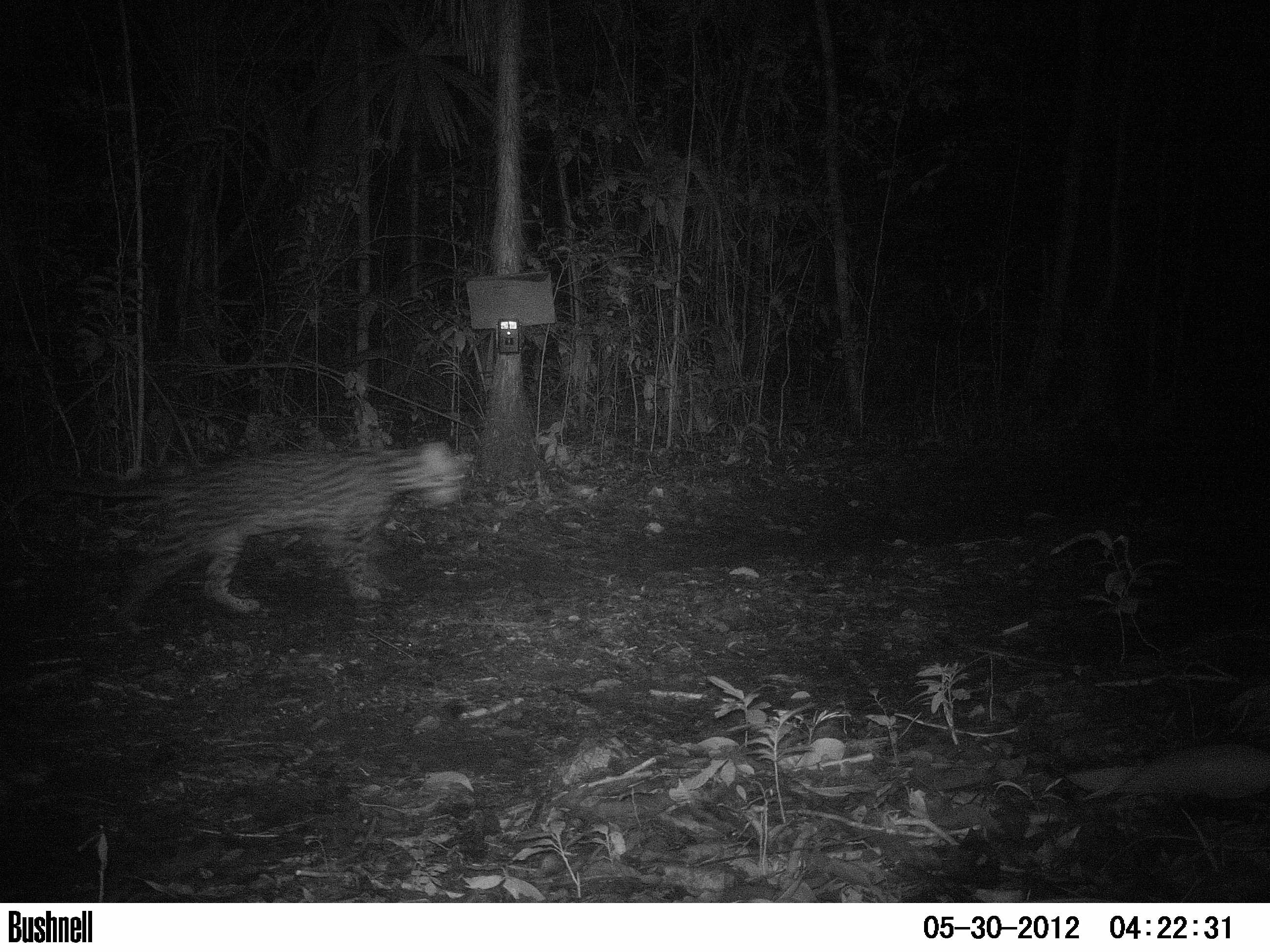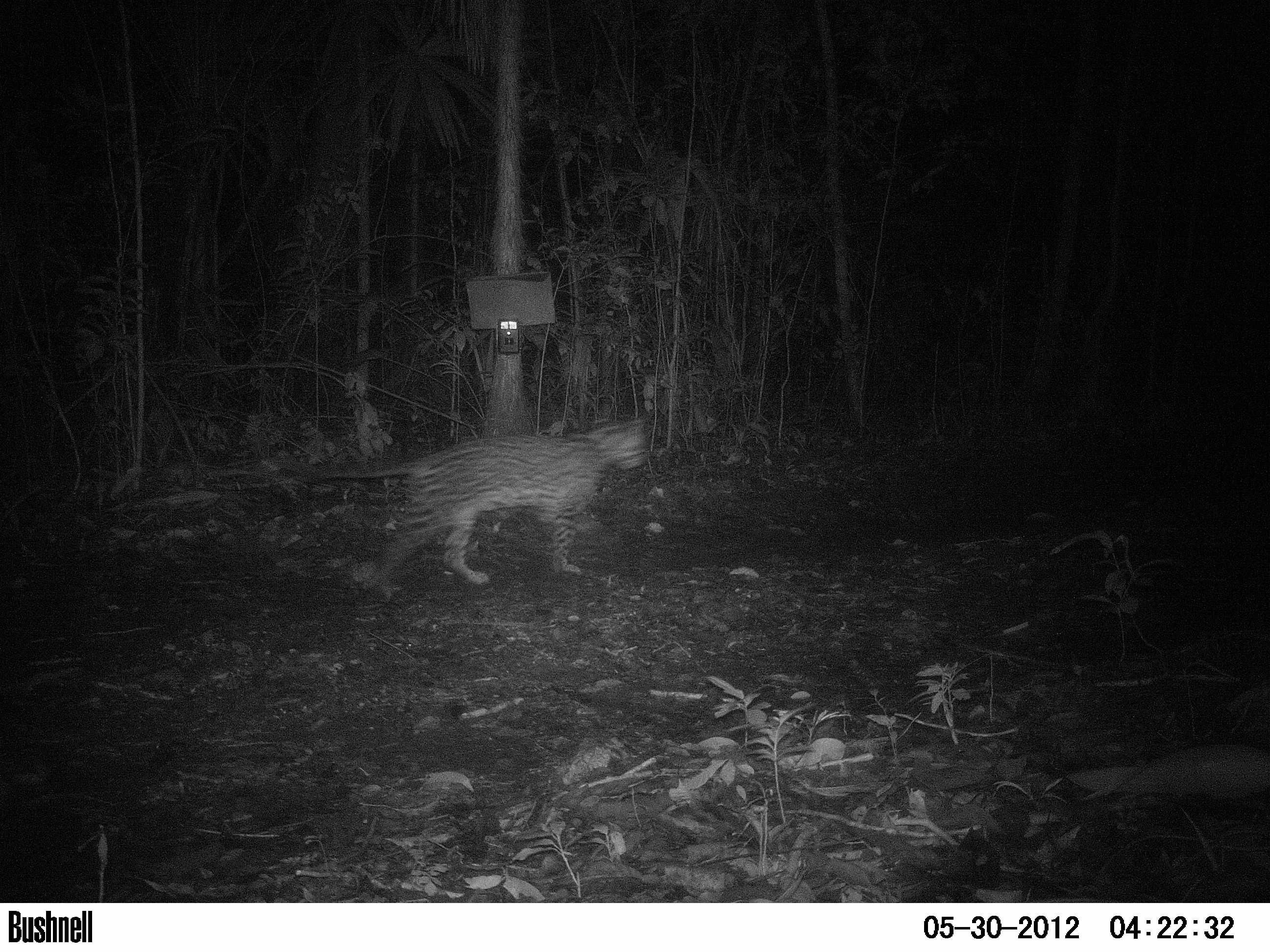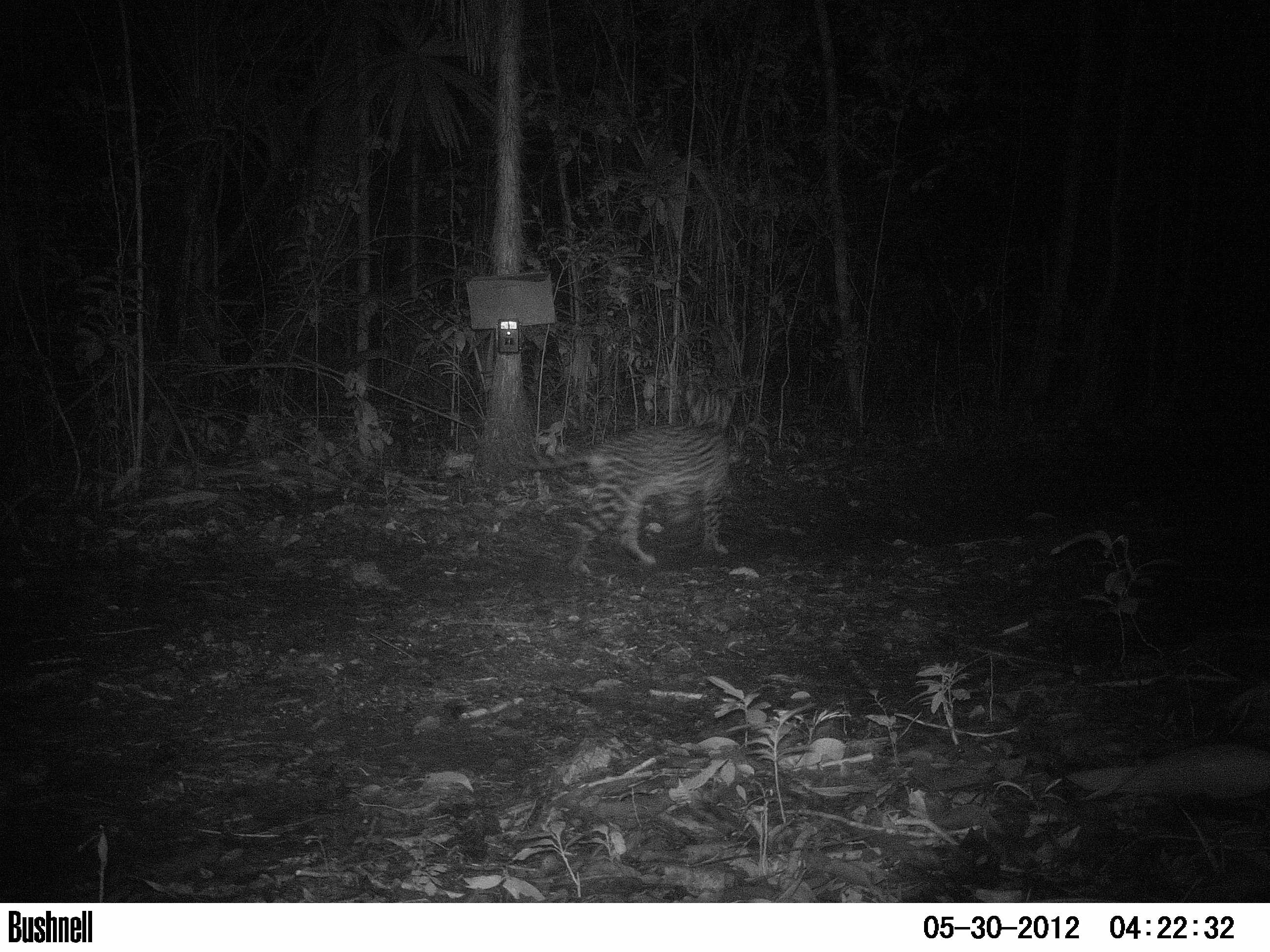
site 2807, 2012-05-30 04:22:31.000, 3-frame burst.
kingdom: Animalia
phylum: Chordata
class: Mammalia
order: Carnivora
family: Felidae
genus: Leopardus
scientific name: Leopardus pardalis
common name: ocelot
Leopardus pardalis (ocelot), count 1, age adult.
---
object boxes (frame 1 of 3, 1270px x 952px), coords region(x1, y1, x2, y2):
leopardus pardalis: region(0, 435, 474, 636)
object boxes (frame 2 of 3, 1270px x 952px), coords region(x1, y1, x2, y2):
leopardus pardalis: region(306, 408, 651, 600)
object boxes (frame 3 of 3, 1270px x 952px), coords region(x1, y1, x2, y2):
leopardus pardalis: region(518, 380, 739, 579)